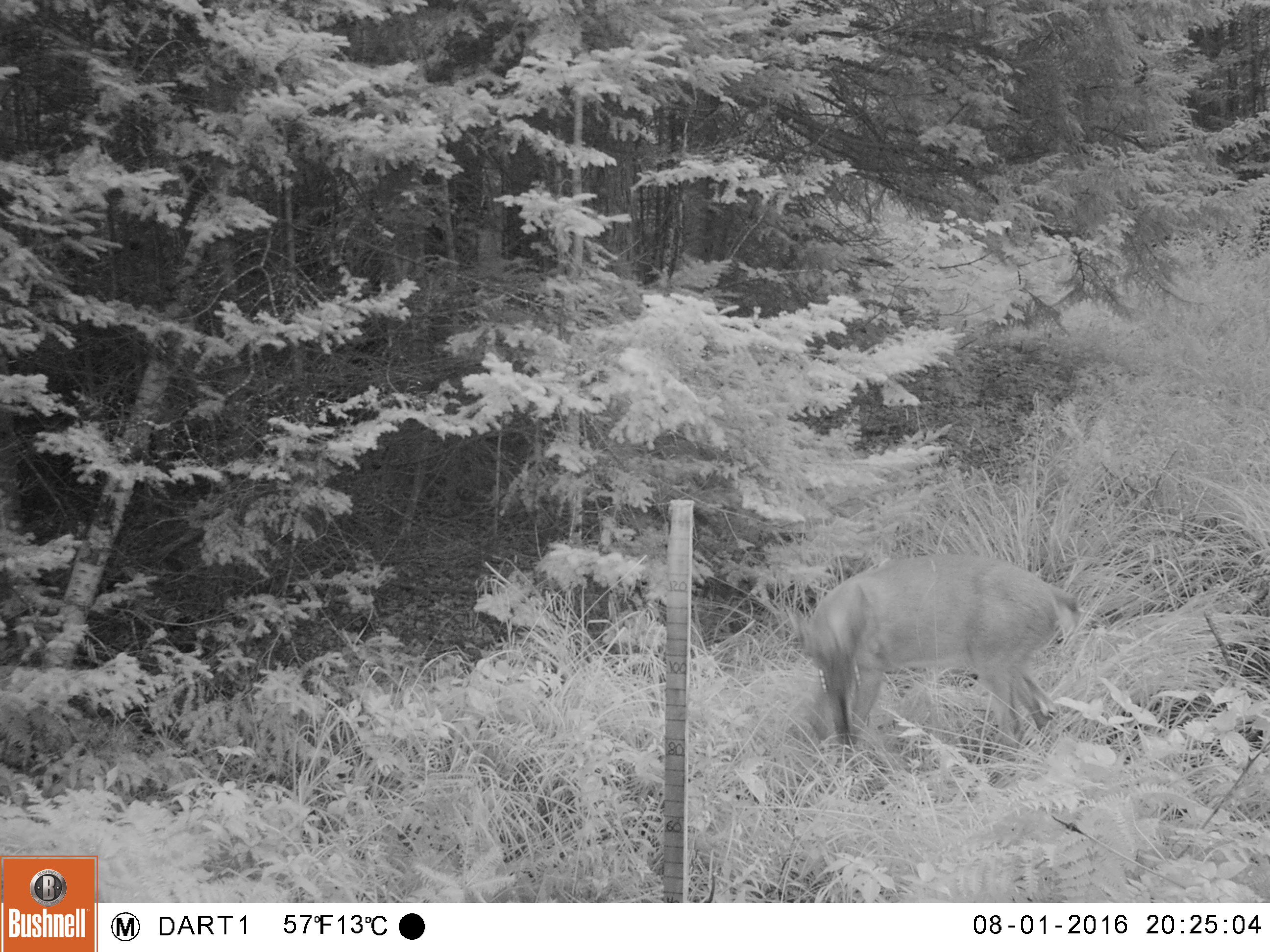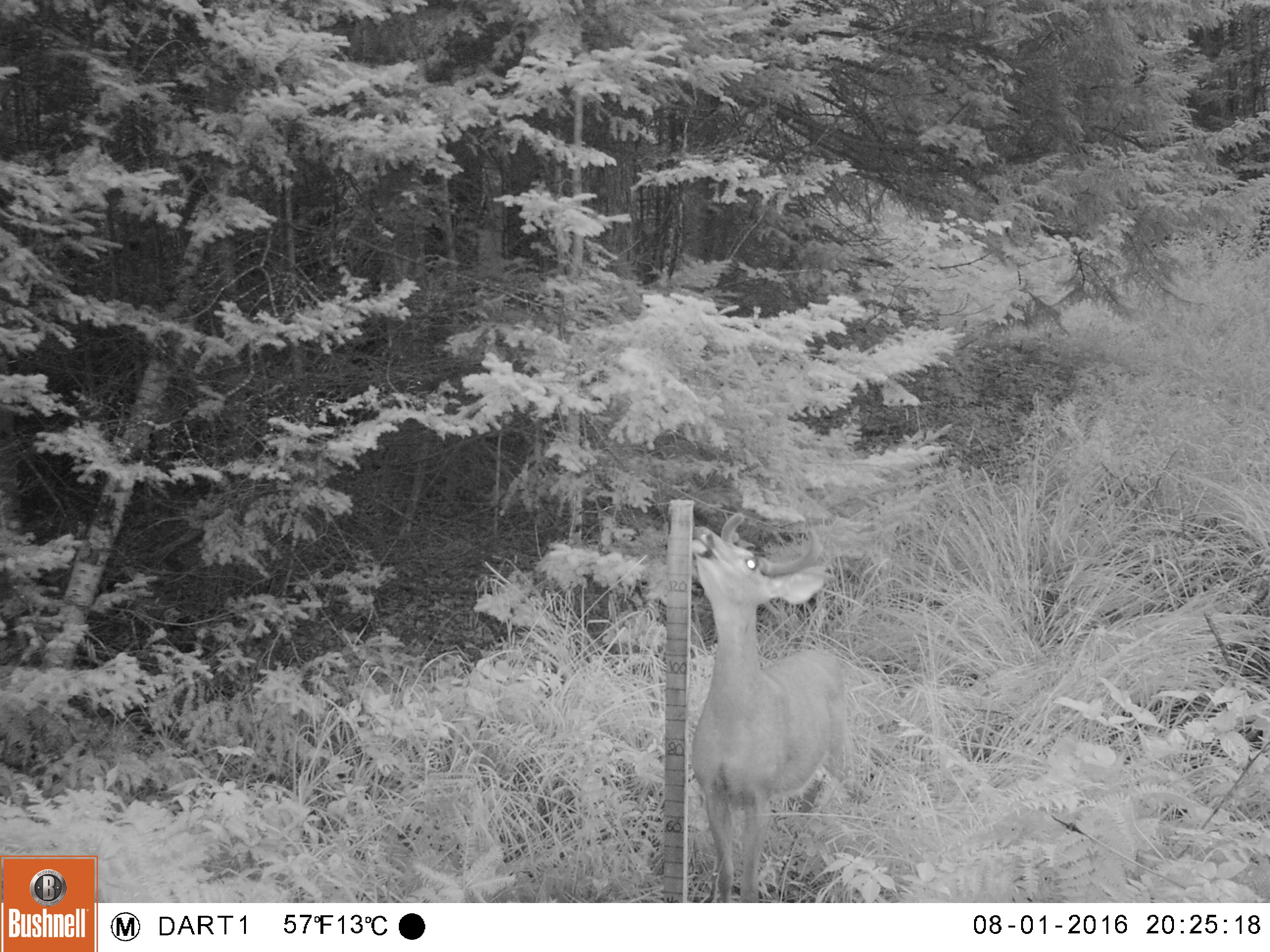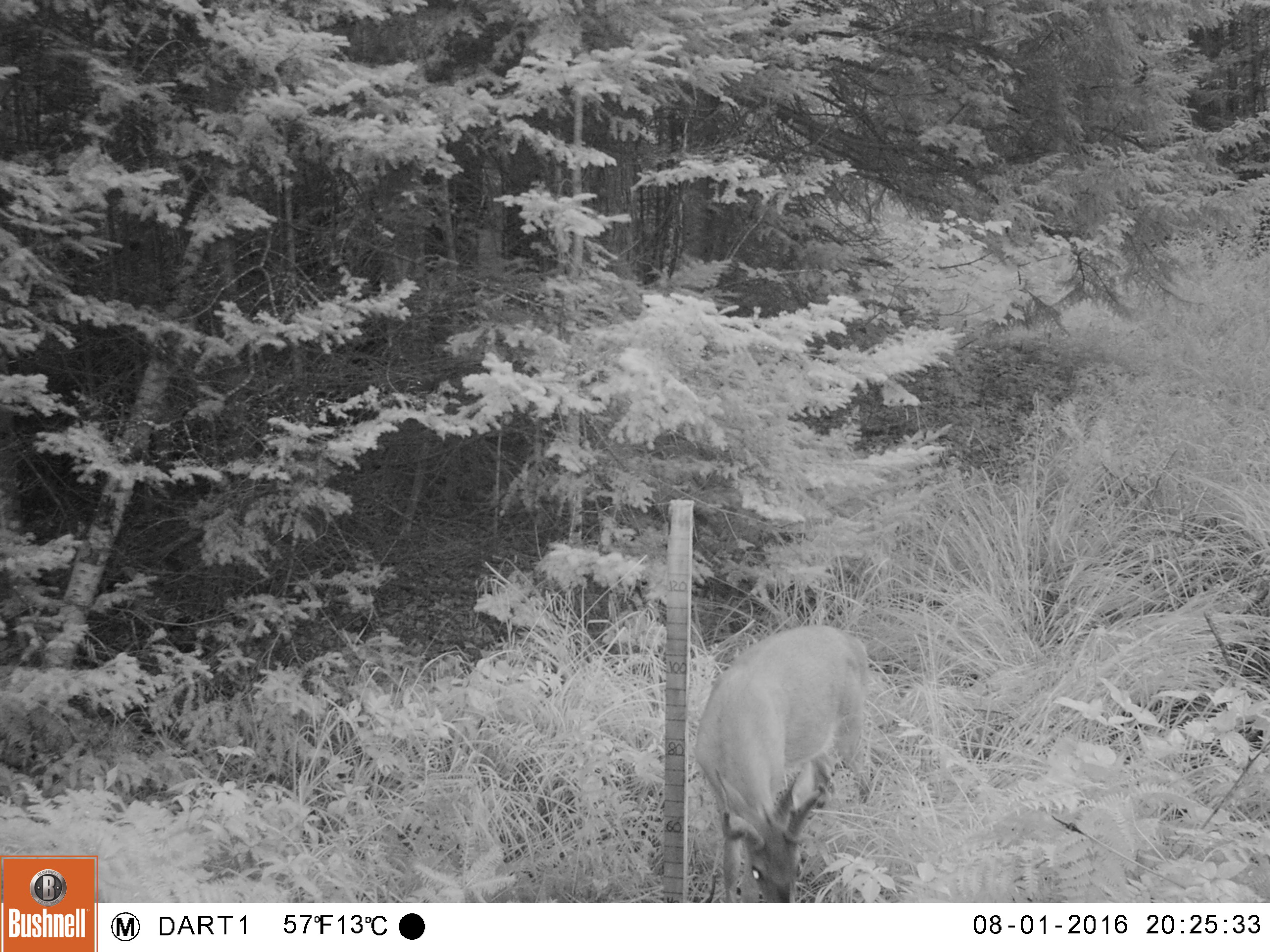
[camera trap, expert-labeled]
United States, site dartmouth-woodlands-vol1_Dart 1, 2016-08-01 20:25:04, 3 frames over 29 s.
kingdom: Animalia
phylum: Chordata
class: Mammalia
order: Artiodactyla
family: Cervidae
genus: Odocoileus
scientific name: Odocoileus virginianus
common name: white-tailed deer